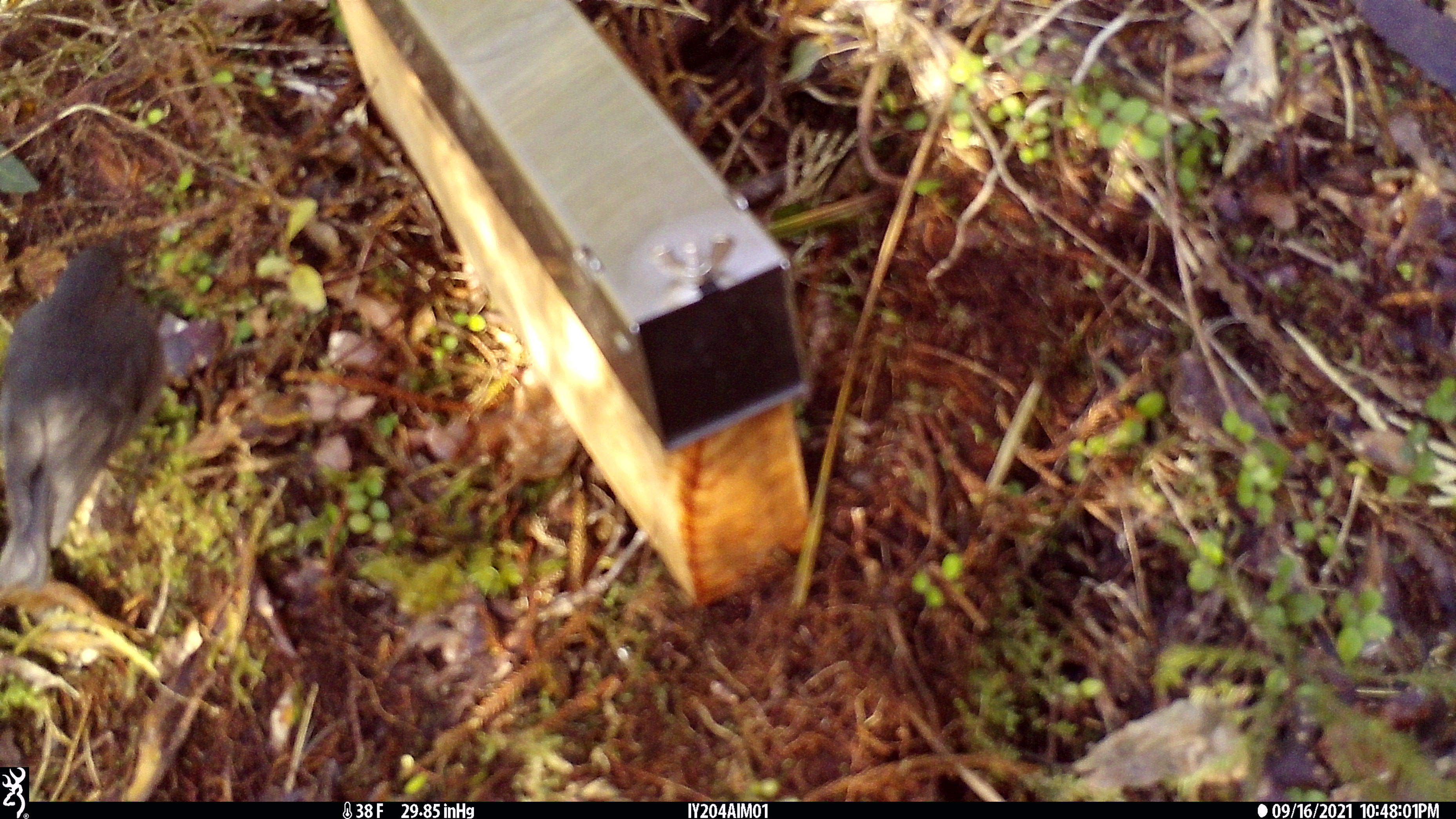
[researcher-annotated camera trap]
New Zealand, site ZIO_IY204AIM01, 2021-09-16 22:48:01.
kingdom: Animalia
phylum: Chordata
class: Aves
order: Passeriformes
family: Petroicidae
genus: Petroica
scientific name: Petroica australis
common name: new zealand robin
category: robin